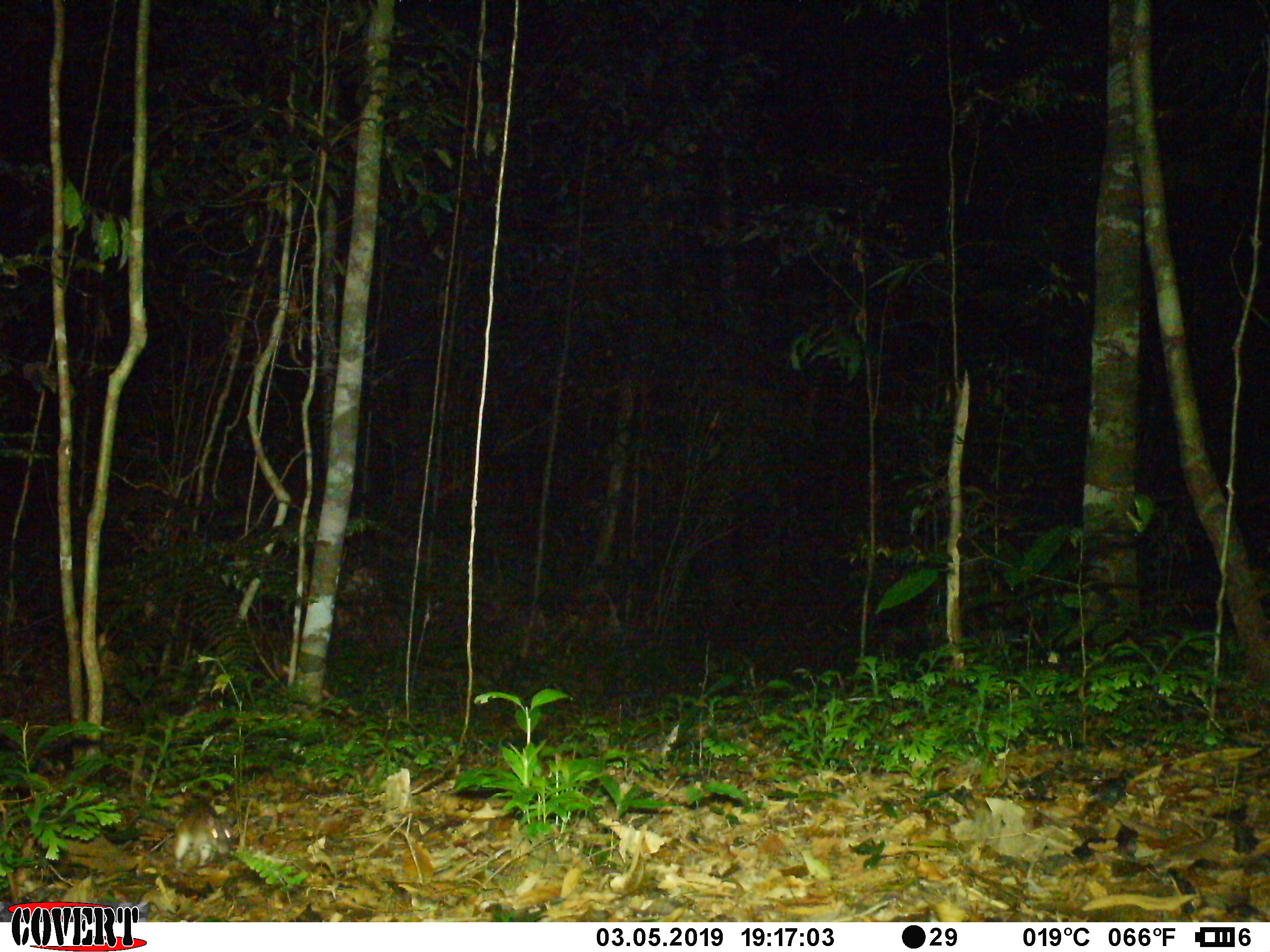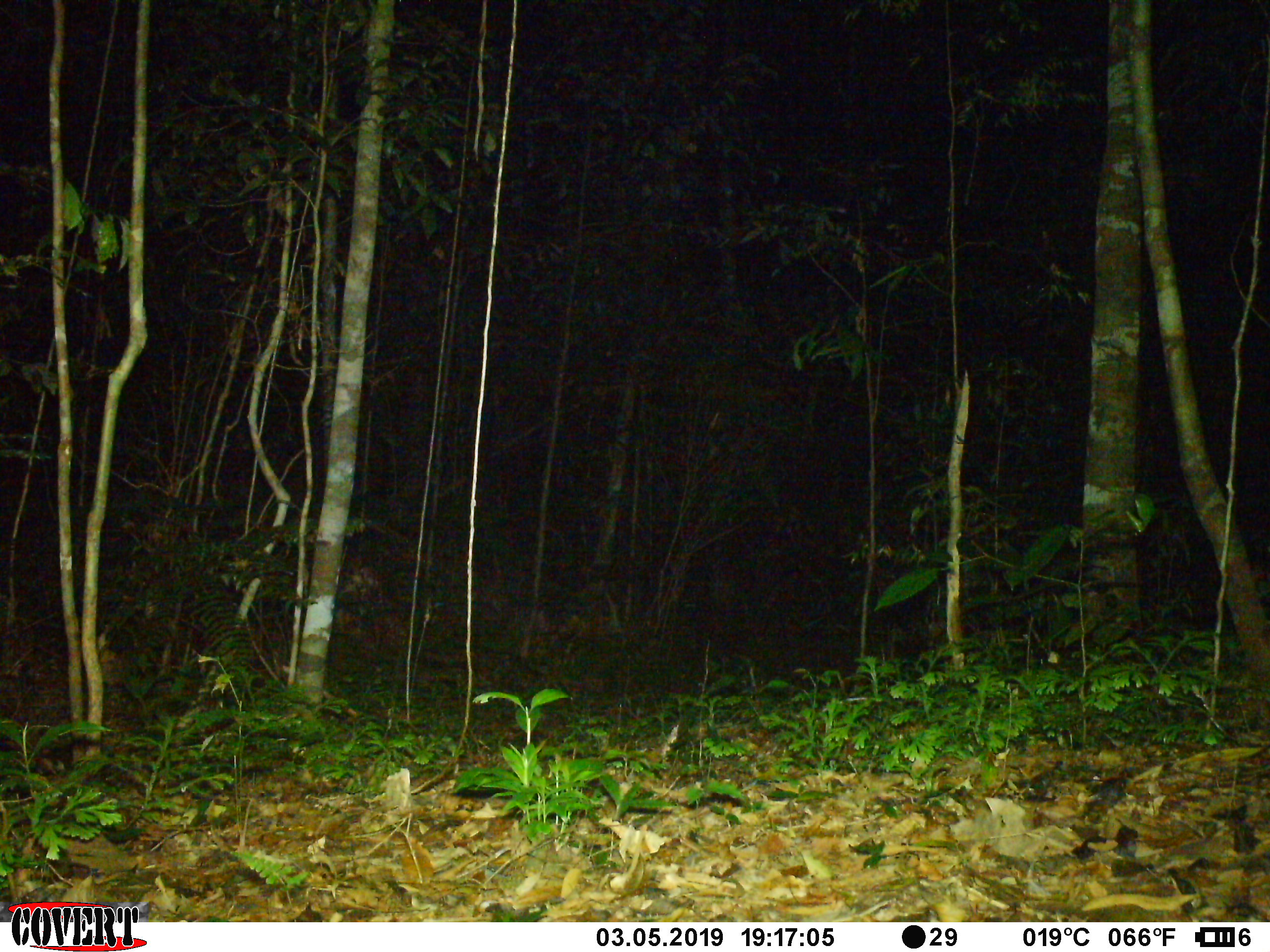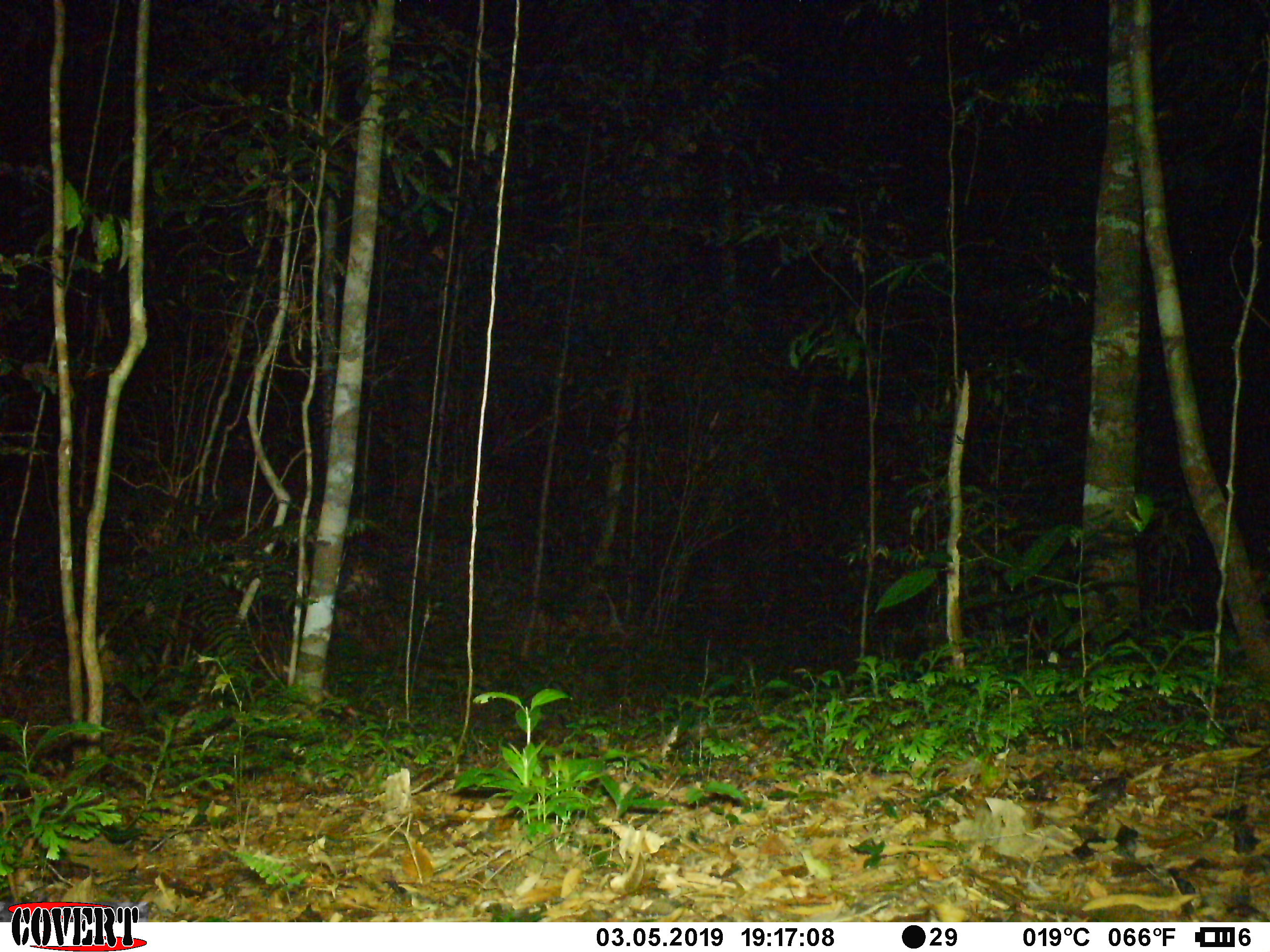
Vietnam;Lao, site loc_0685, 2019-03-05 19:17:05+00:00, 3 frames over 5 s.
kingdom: Animalia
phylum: Chordata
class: Mammalia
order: Rodentia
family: Muridae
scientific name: Muridae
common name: old-world mice and rats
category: unidentified murid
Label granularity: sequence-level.